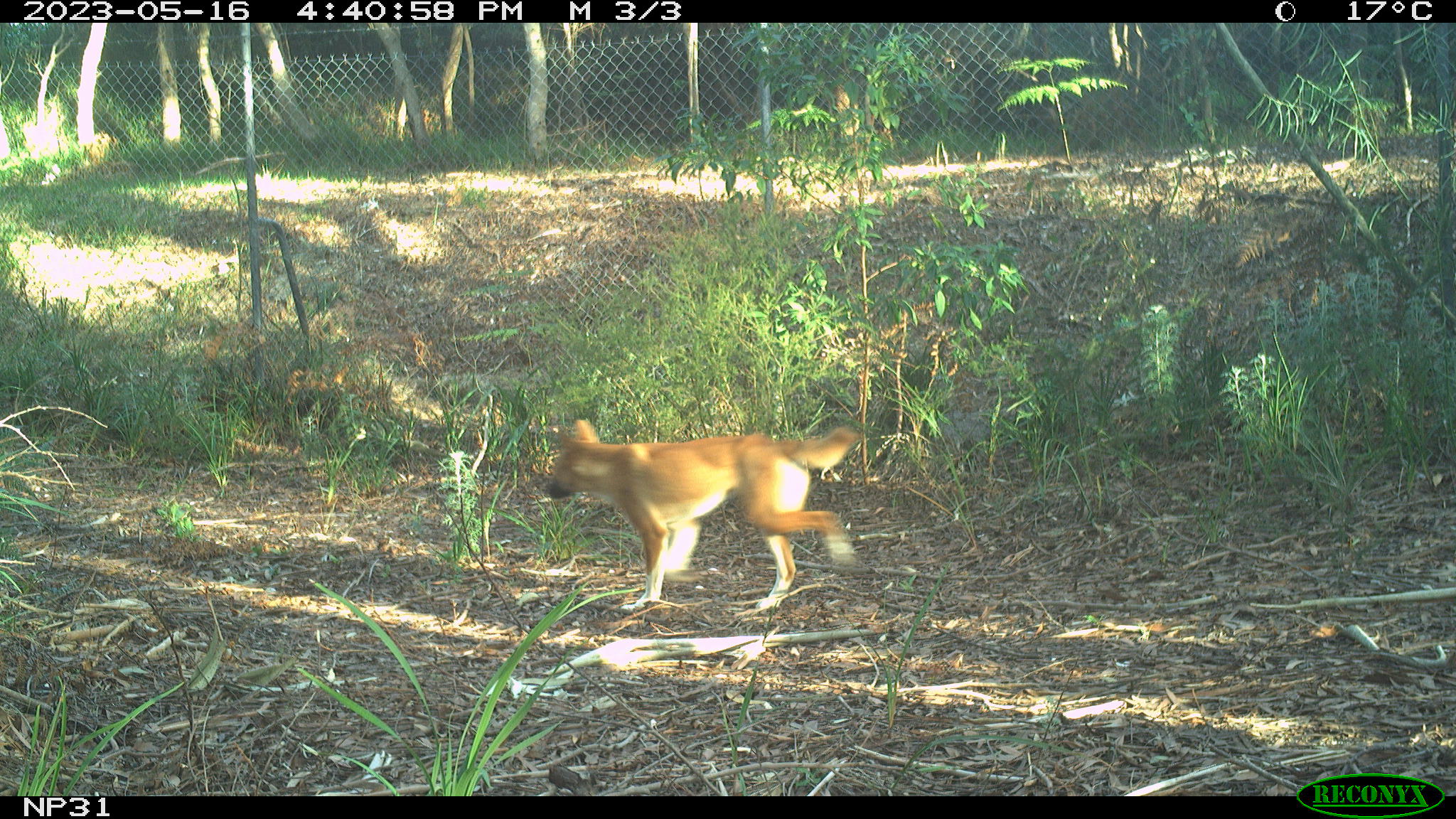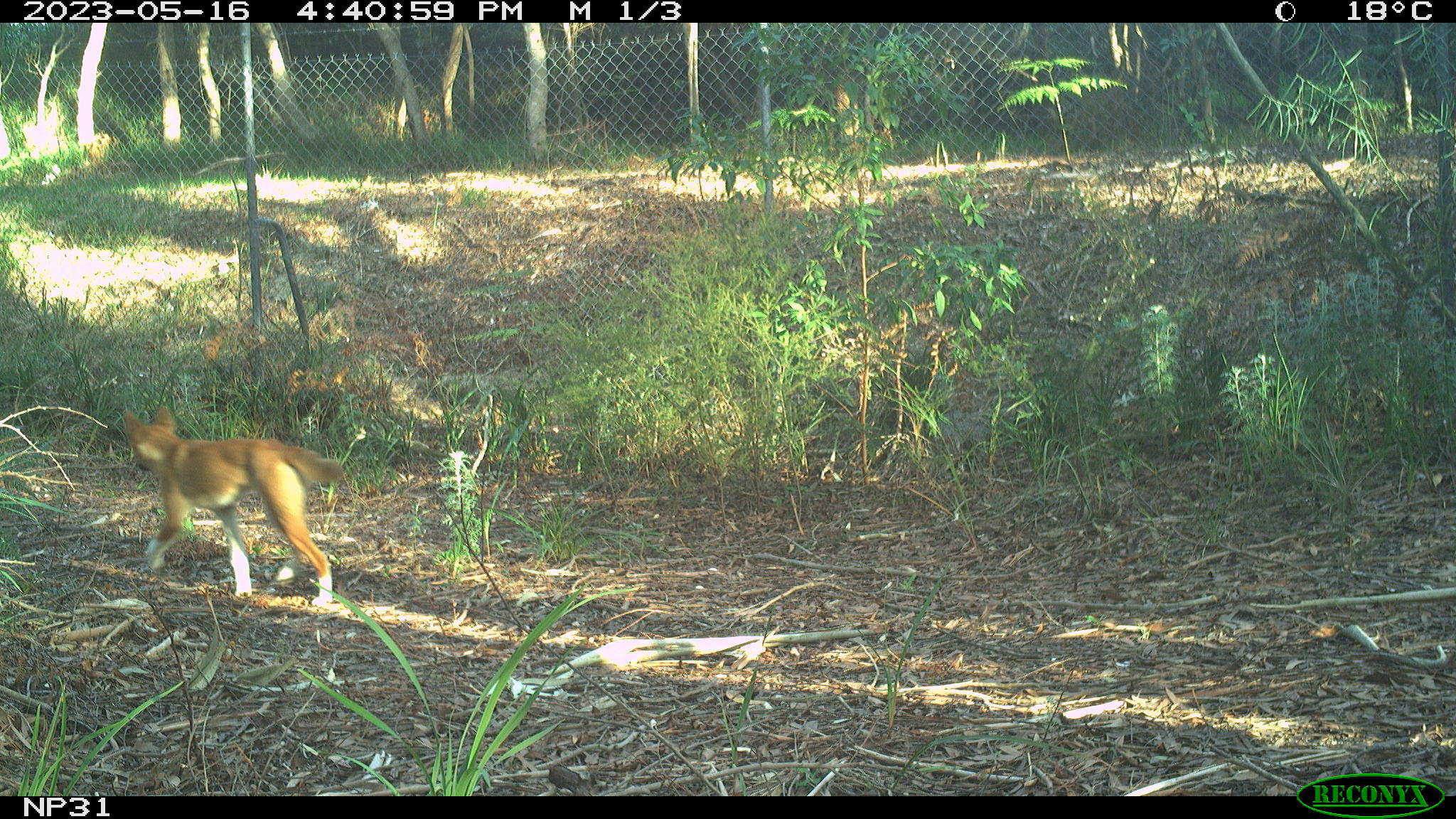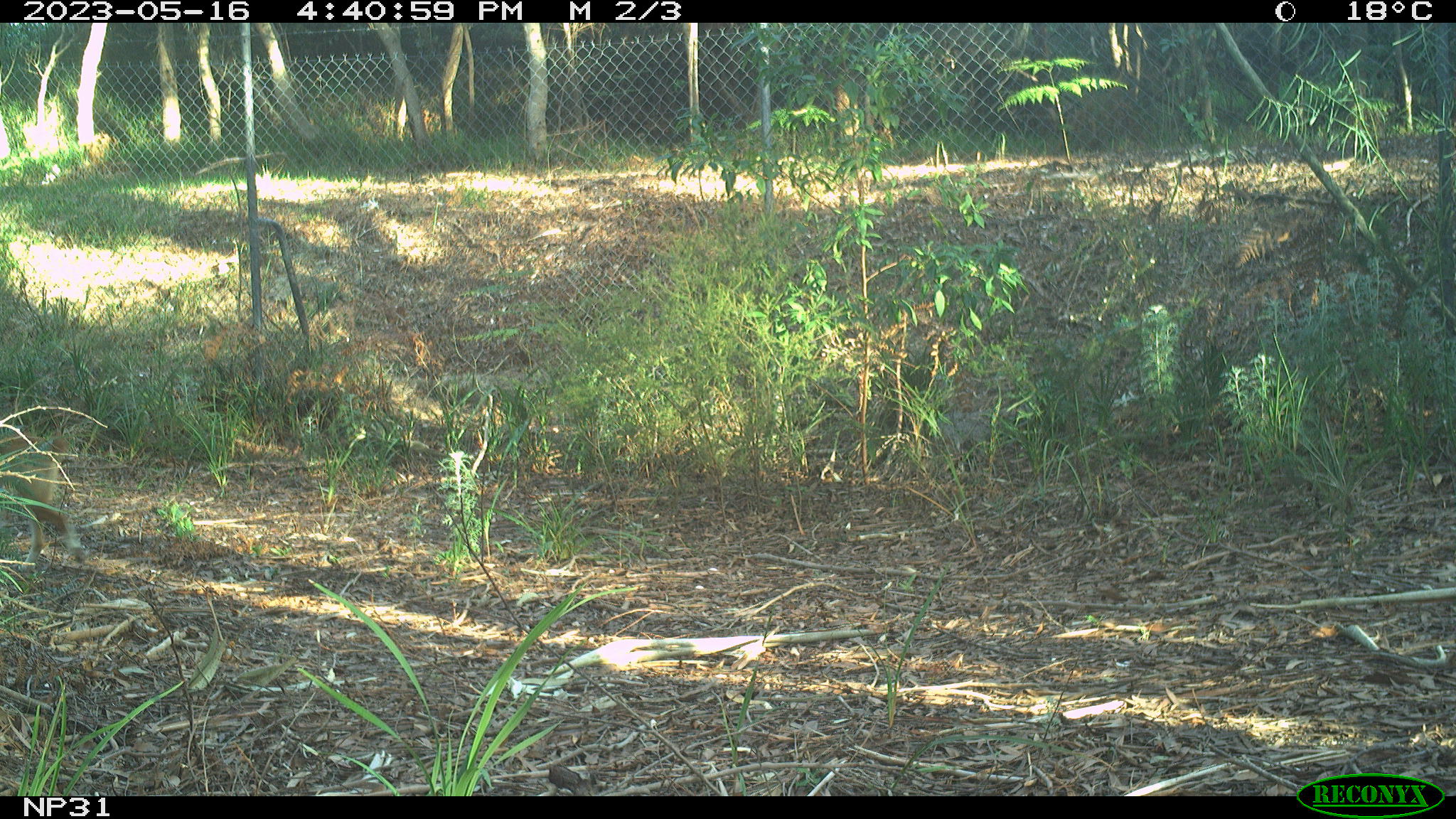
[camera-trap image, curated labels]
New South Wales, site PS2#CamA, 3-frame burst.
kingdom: Animalia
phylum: Chordata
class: Mammalia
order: Carnivora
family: Canidae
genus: Canis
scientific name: Canis familiaris dingo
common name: dingo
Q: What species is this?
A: Dingo (Canis familiaris dingo).